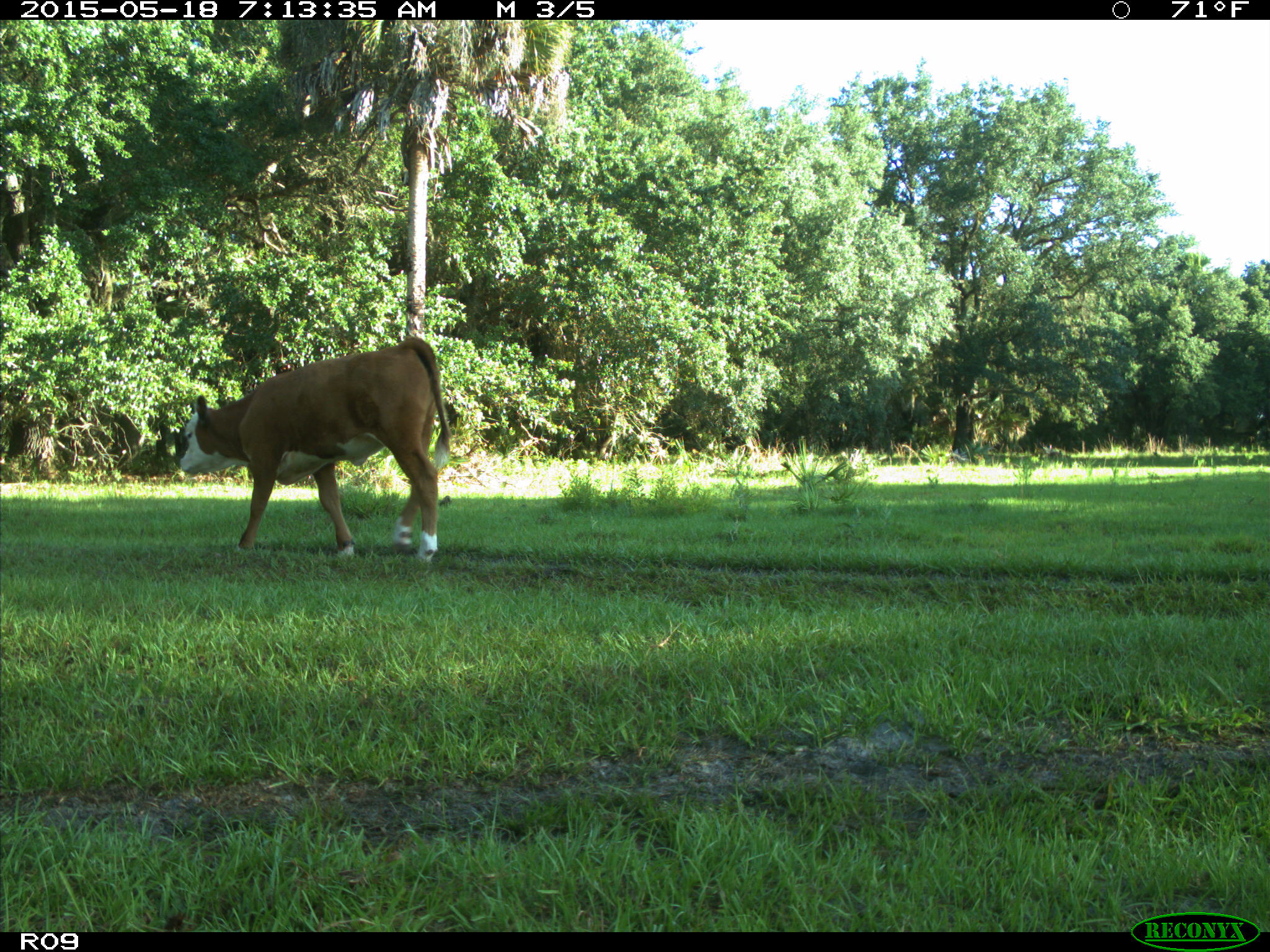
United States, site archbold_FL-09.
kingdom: Animalia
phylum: Chordata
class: Mammalia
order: Artiodactyla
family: Bovidae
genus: Bos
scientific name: Bos taurus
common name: domestic cow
Bos taurus (domestic cow).